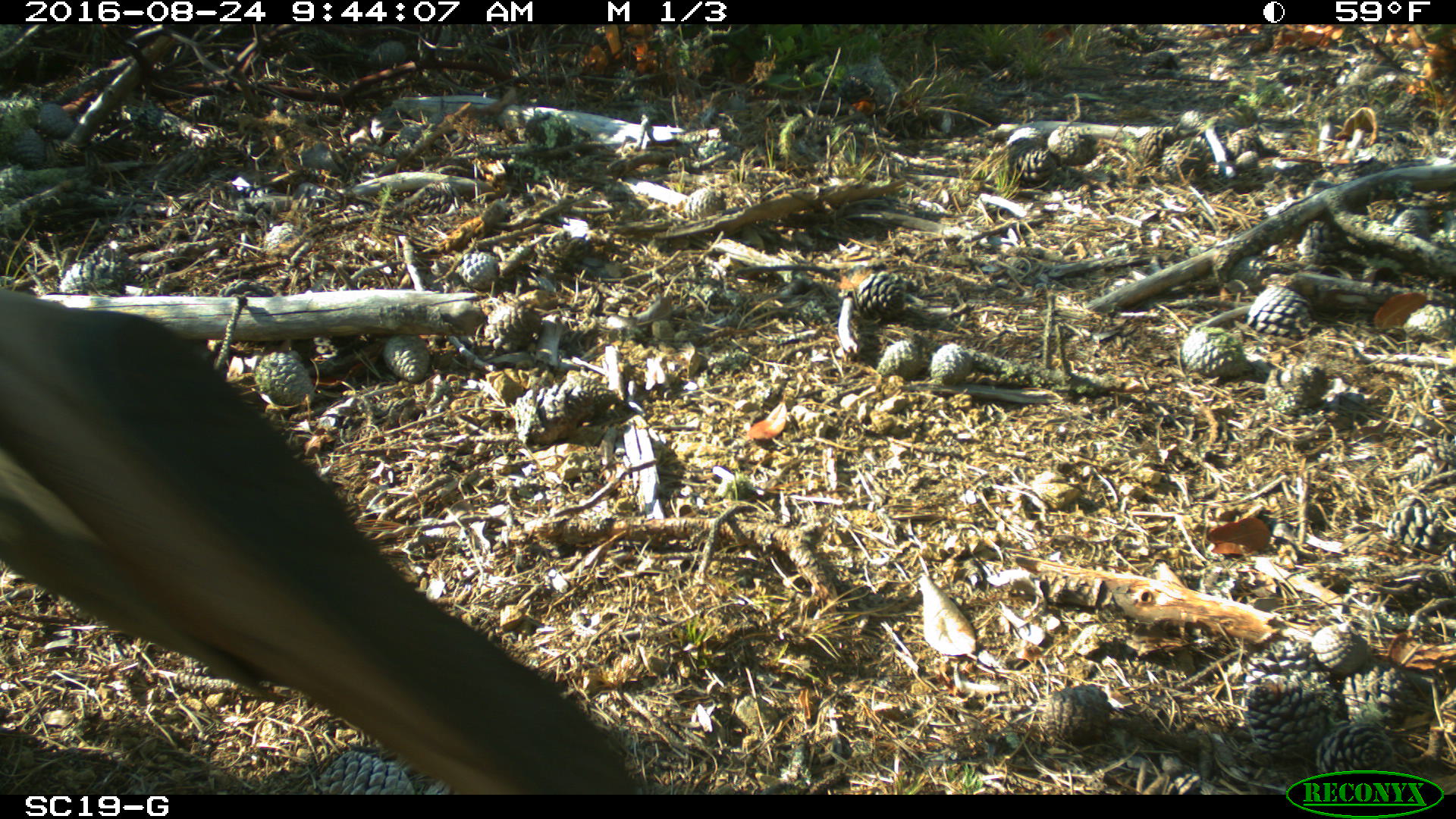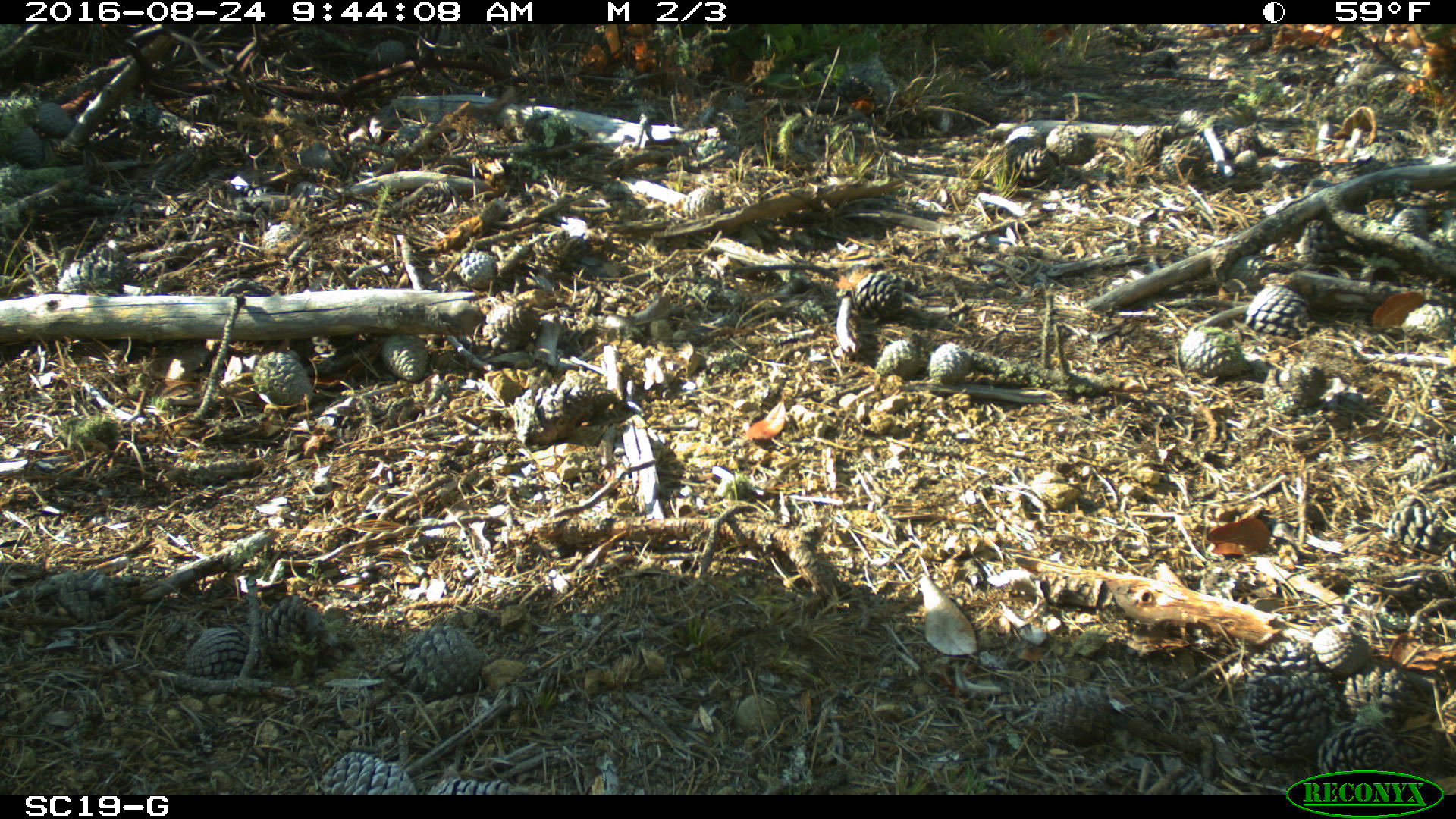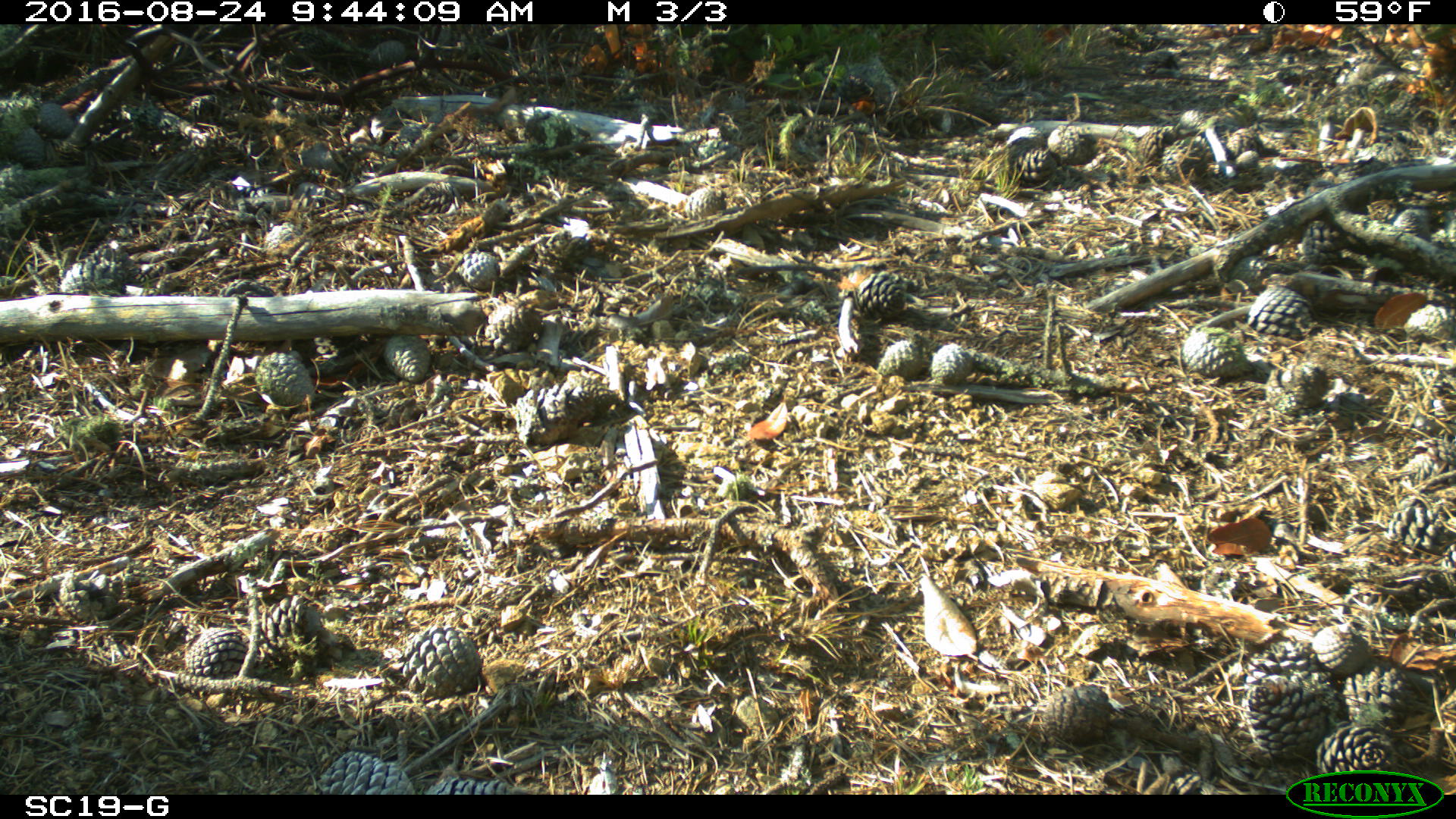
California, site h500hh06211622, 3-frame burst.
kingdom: Animalia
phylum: Chordata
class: Aves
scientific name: Aves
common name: bird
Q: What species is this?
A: Bird (Aves).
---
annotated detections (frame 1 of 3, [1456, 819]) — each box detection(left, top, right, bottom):
bird: detection(0, 289, 632, 795)